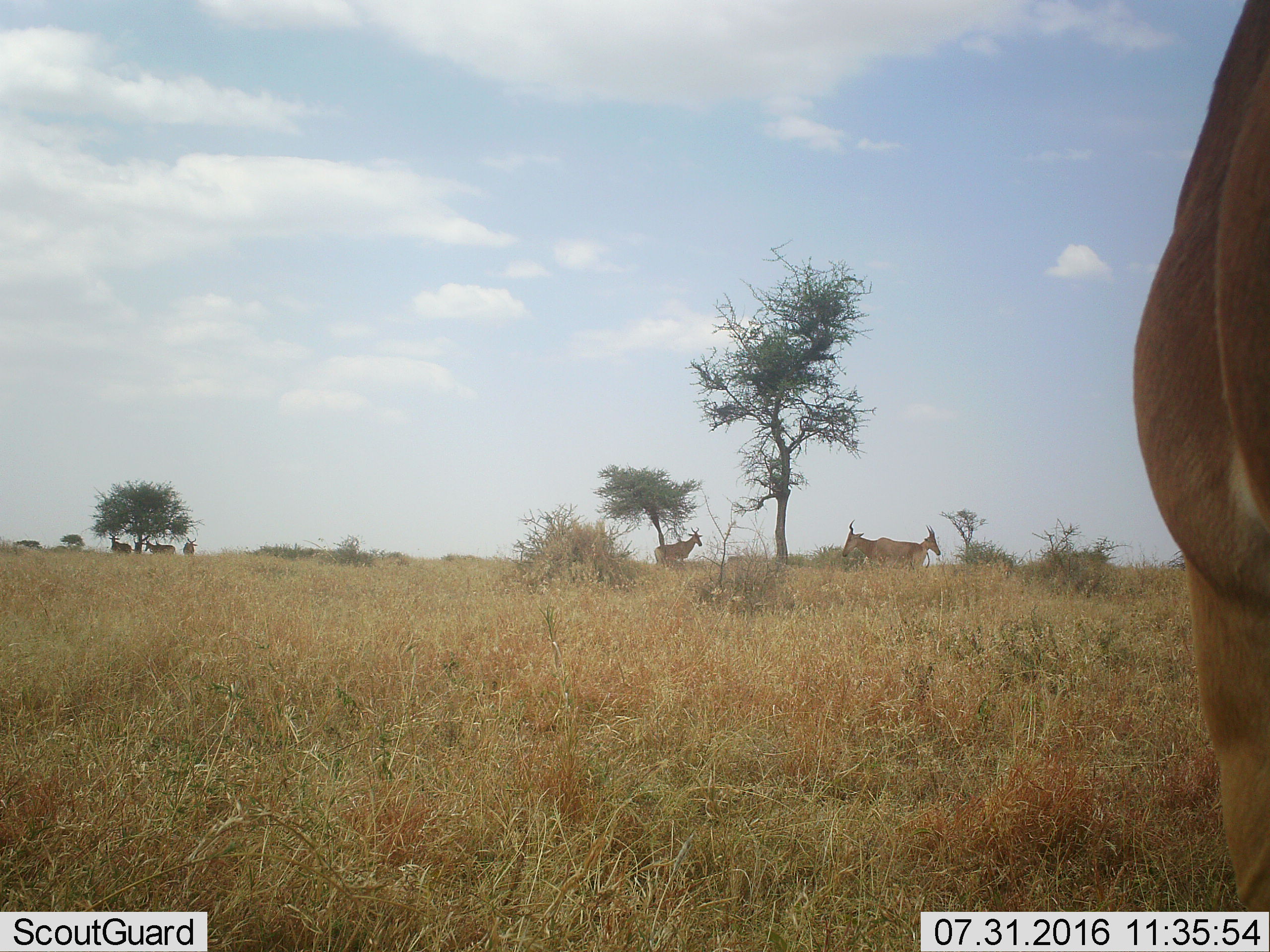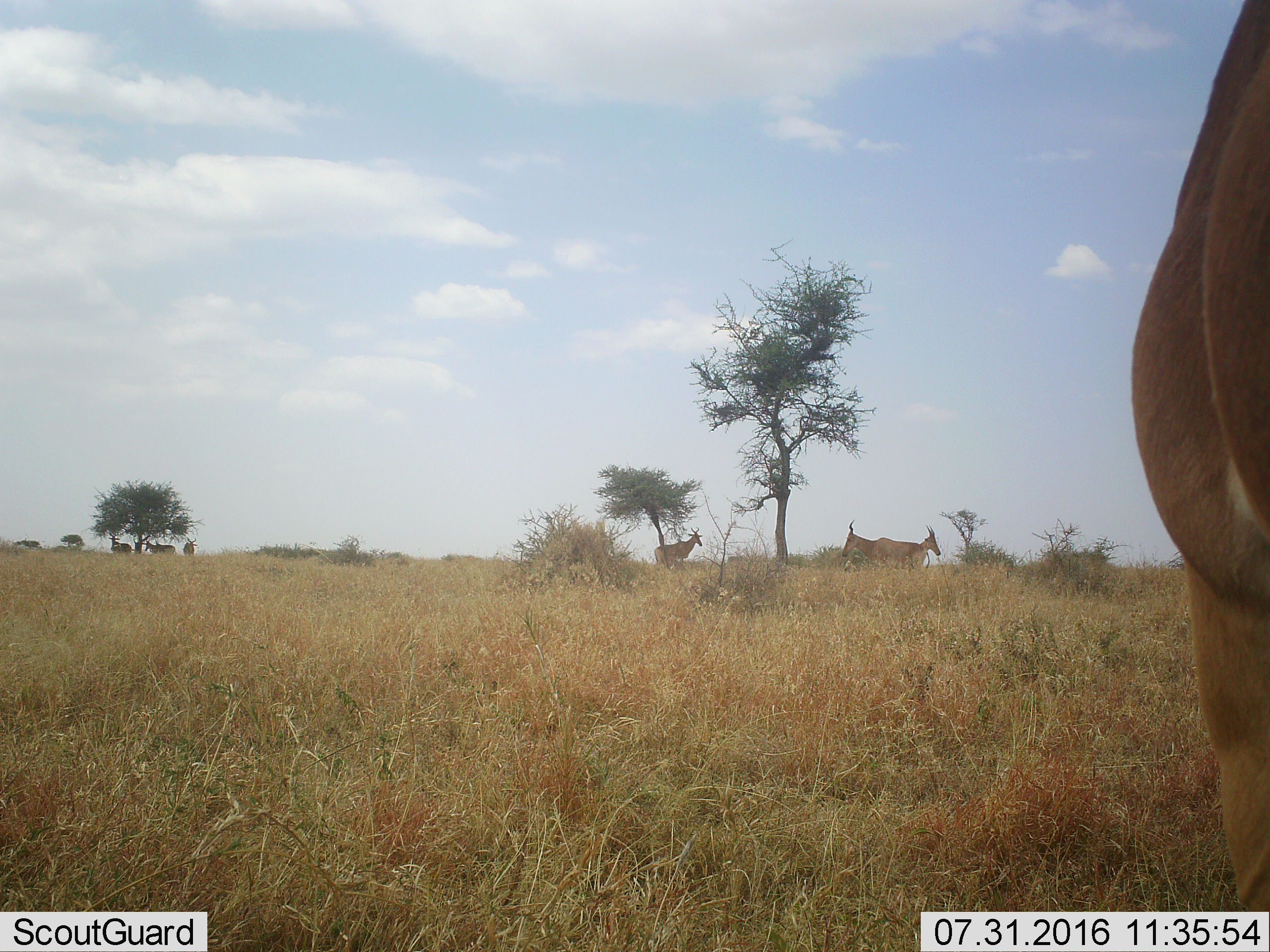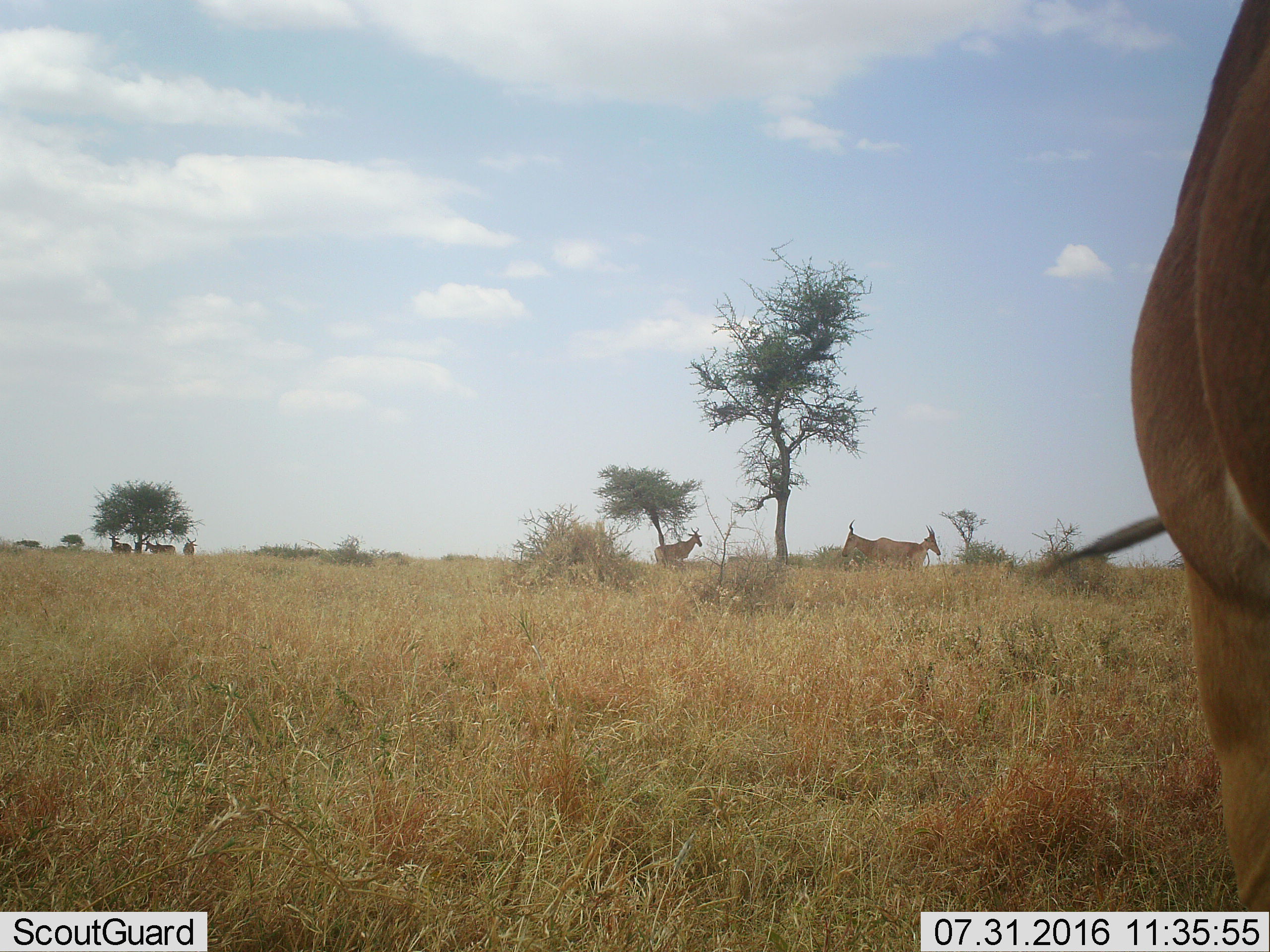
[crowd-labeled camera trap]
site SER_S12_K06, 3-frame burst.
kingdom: Animalia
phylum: Chordata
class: Mammalia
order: Artiodactyla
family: Bovidae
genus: Alcelaphus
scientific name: Alcelaphus buselaphus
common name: hartebeest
Hartebeest (Alcelaphus buselaphus), count 7. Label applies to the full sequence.